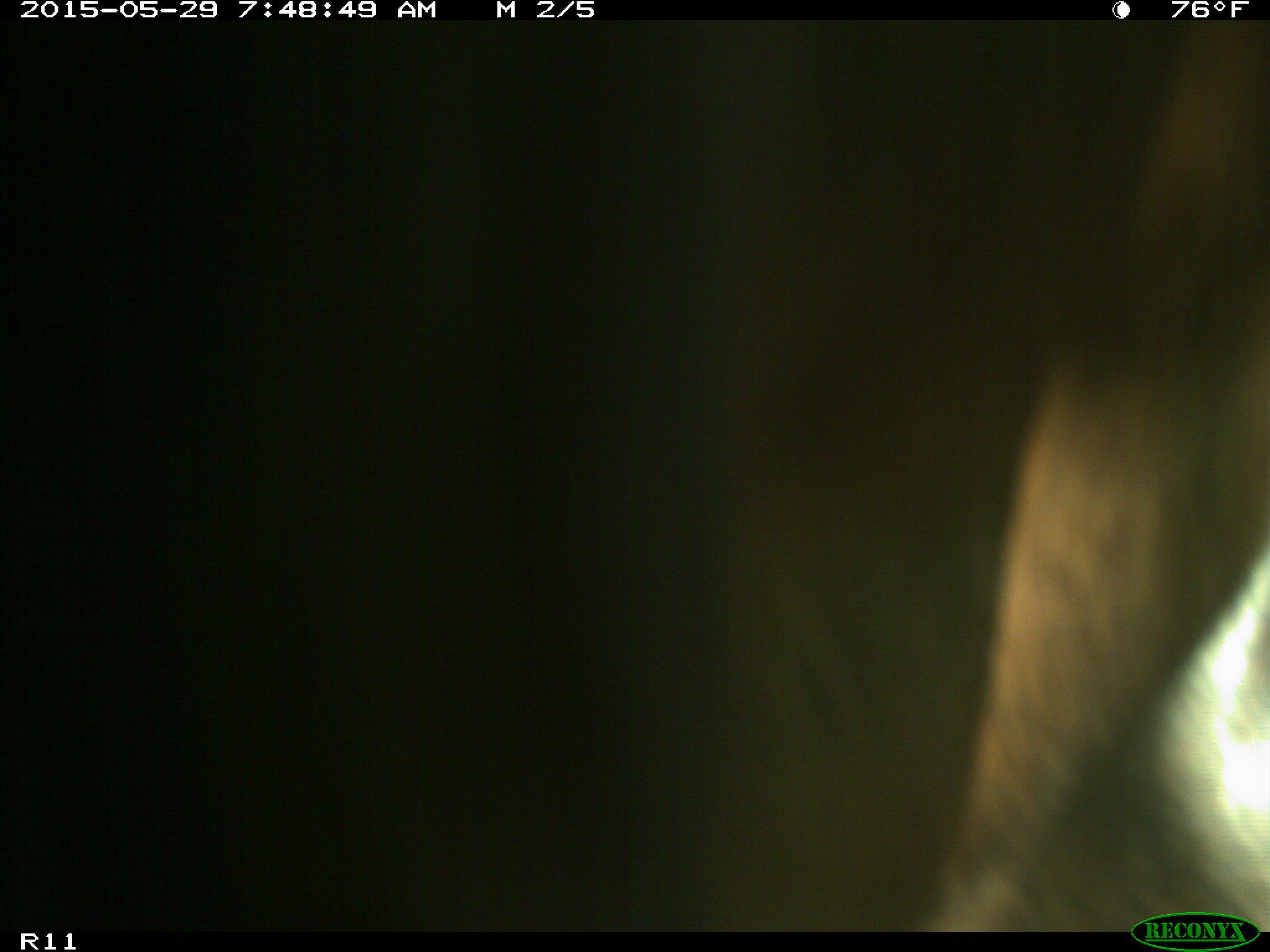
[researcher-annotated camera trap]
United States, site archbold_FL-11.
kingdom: Animalia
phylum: Chordata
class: Mammalia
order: Artiodactyla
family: Bovidae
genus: Bos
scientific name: Bos taurus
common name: domestic cow